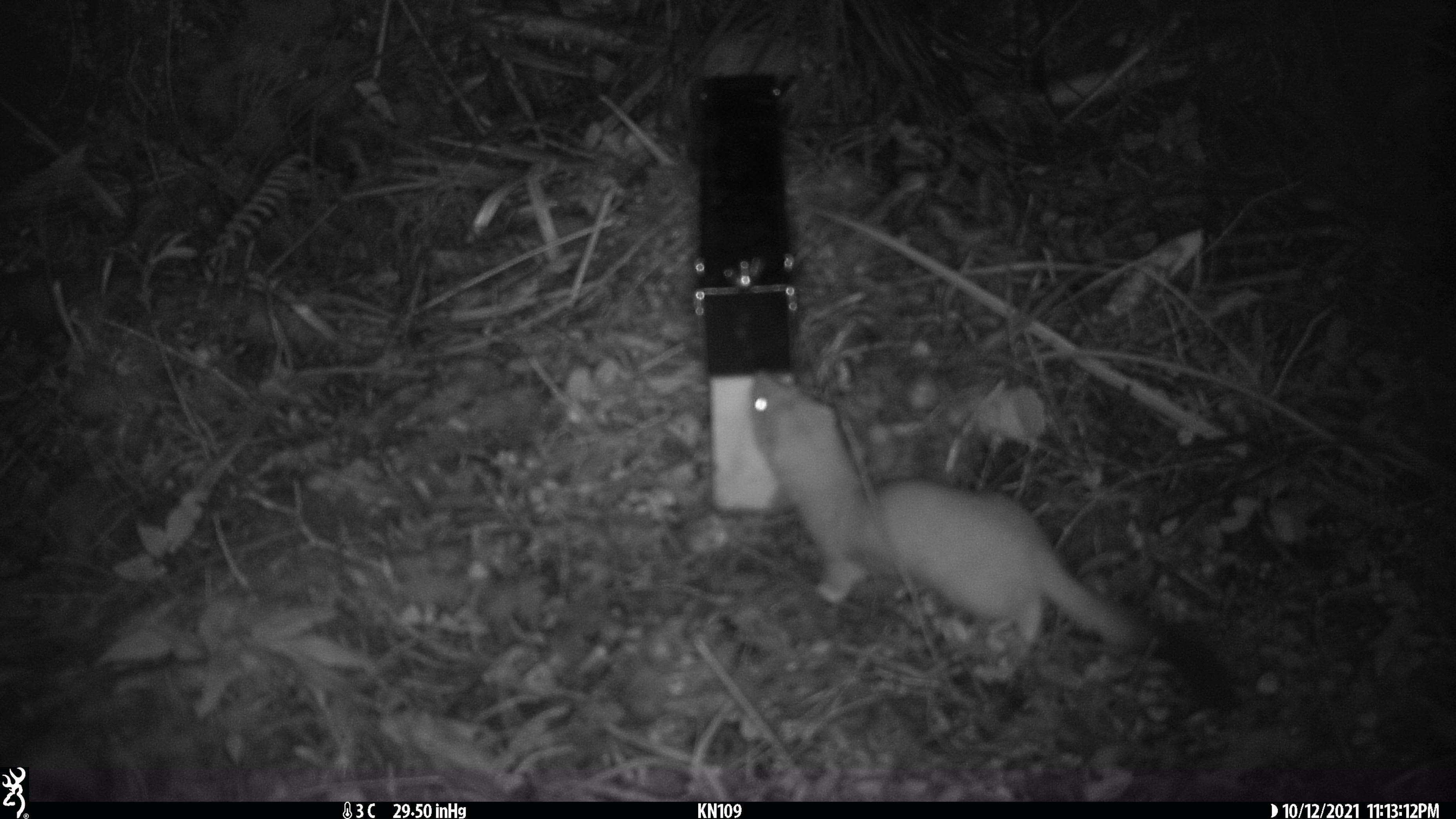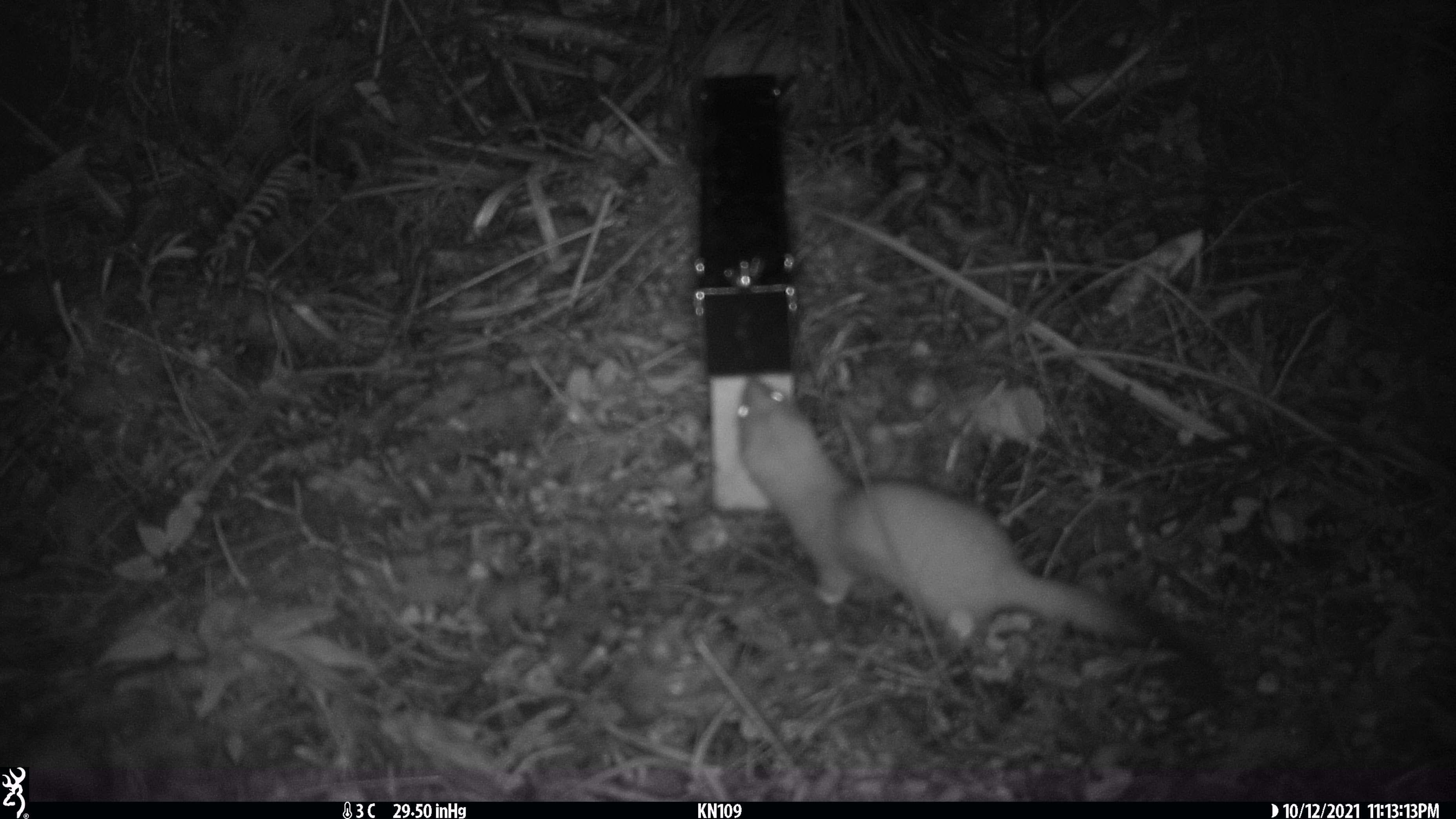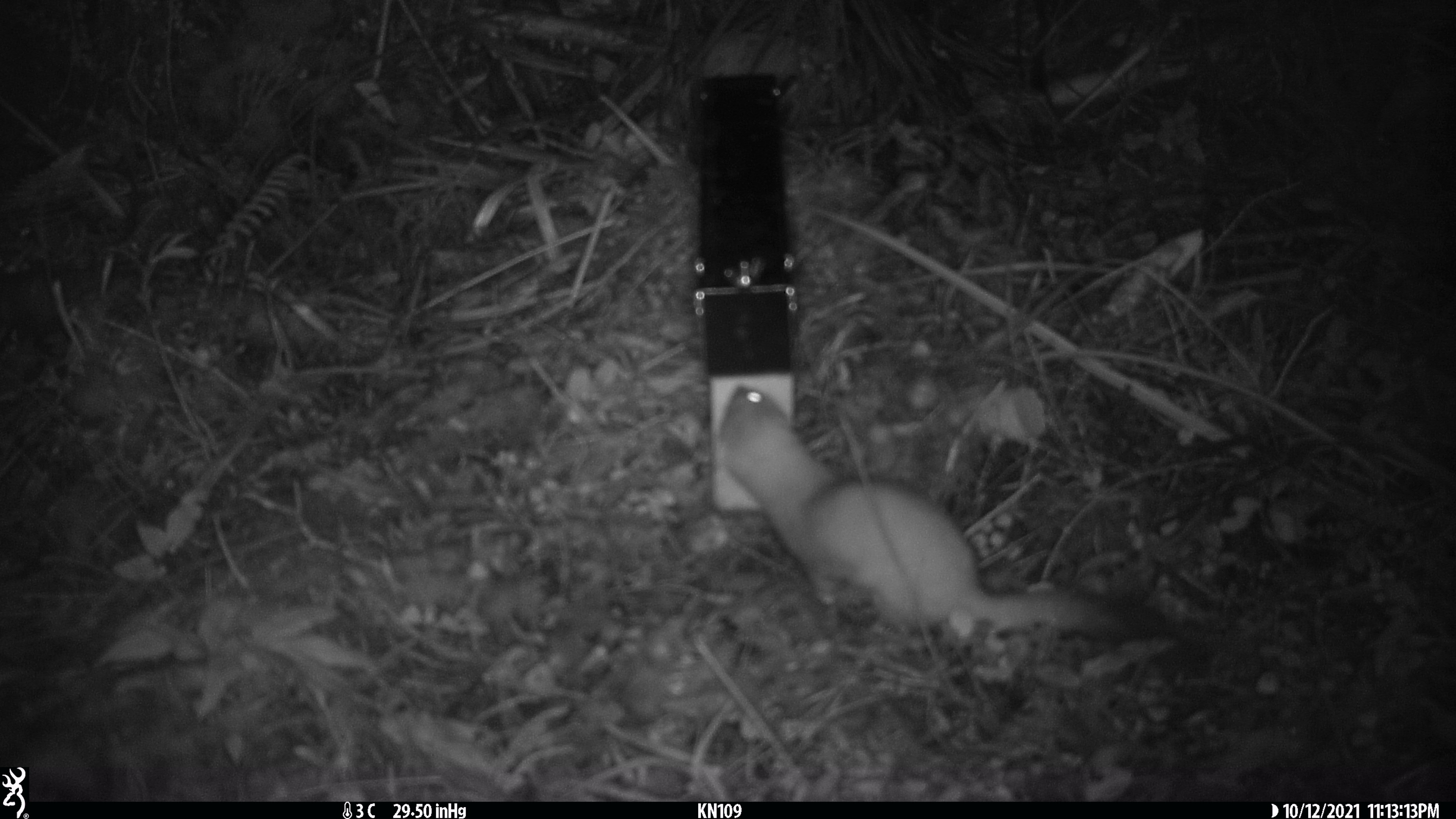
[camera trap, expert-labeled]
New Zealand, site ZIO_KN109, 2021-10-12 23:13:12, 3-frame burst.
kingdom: Animalia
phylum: Chordata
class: Mammalia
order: Carnivora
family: Mustelidae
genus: Mustela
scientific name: Mustela erminea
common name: stoat